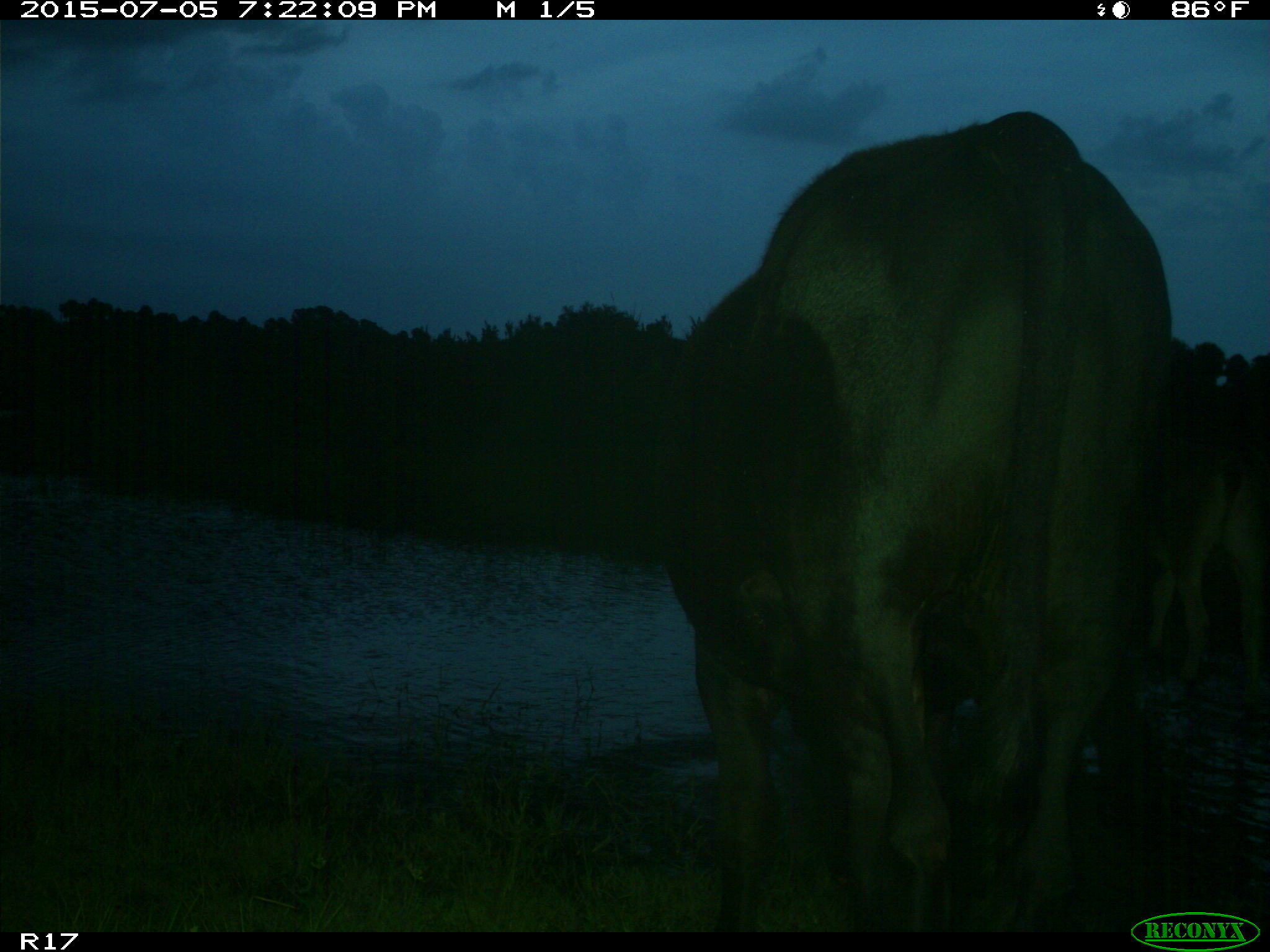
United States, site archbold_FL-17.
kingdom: Animalia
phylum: Chordata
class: Mammalia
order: Artiodactyla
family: Bovidae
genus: Bos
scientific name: Bos taurus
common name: domestic cow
Bos taurus (domestic cow).